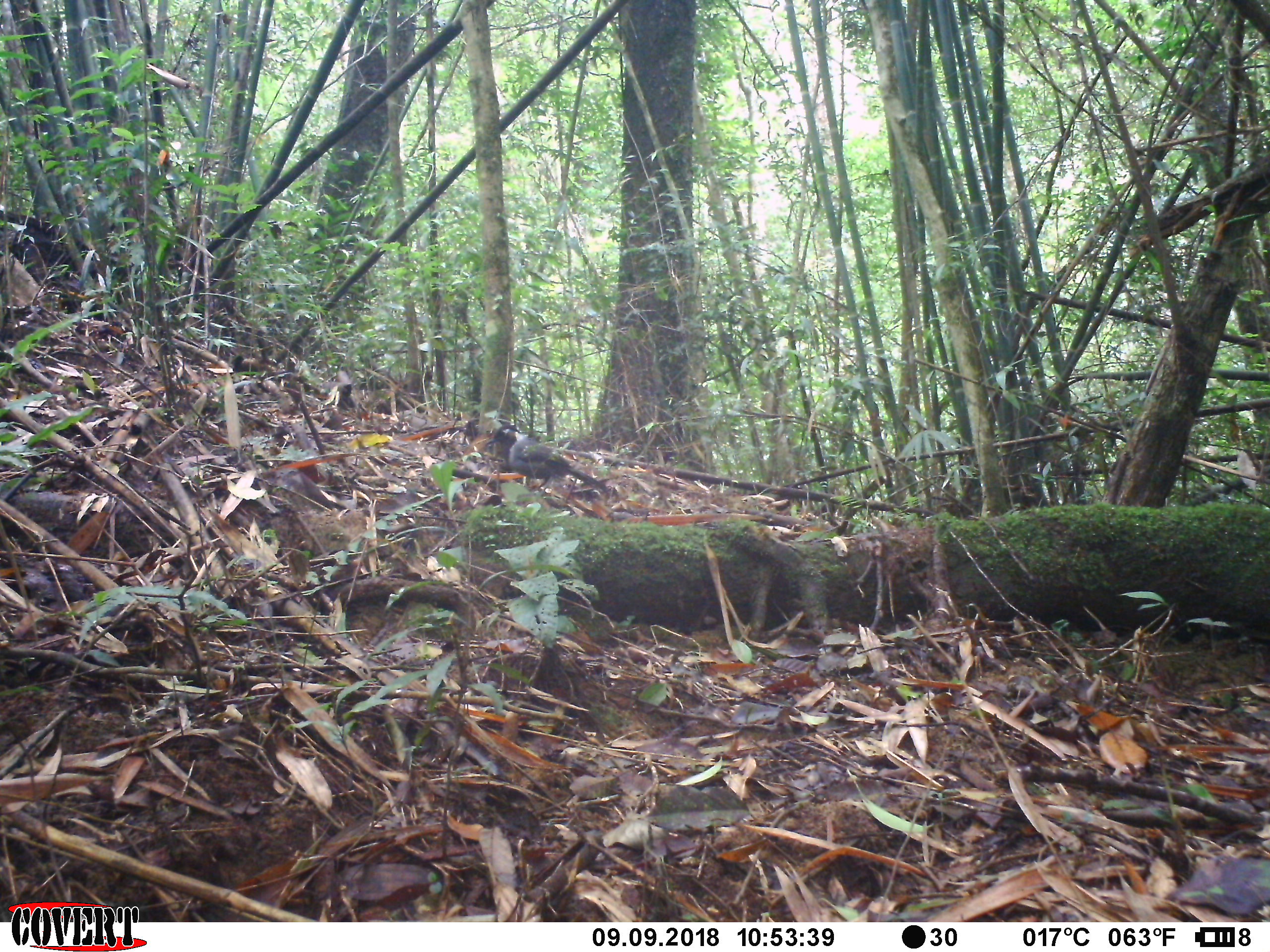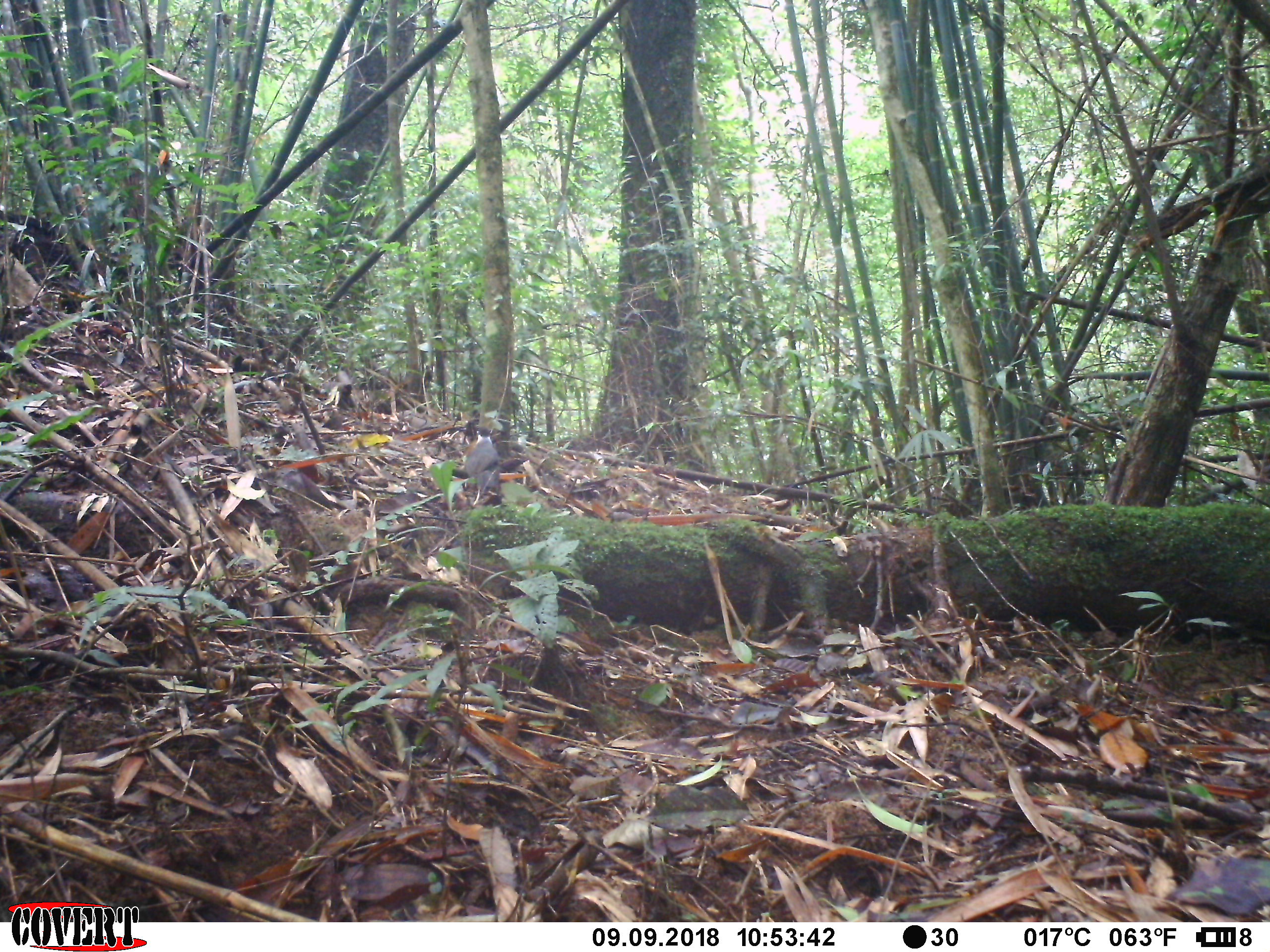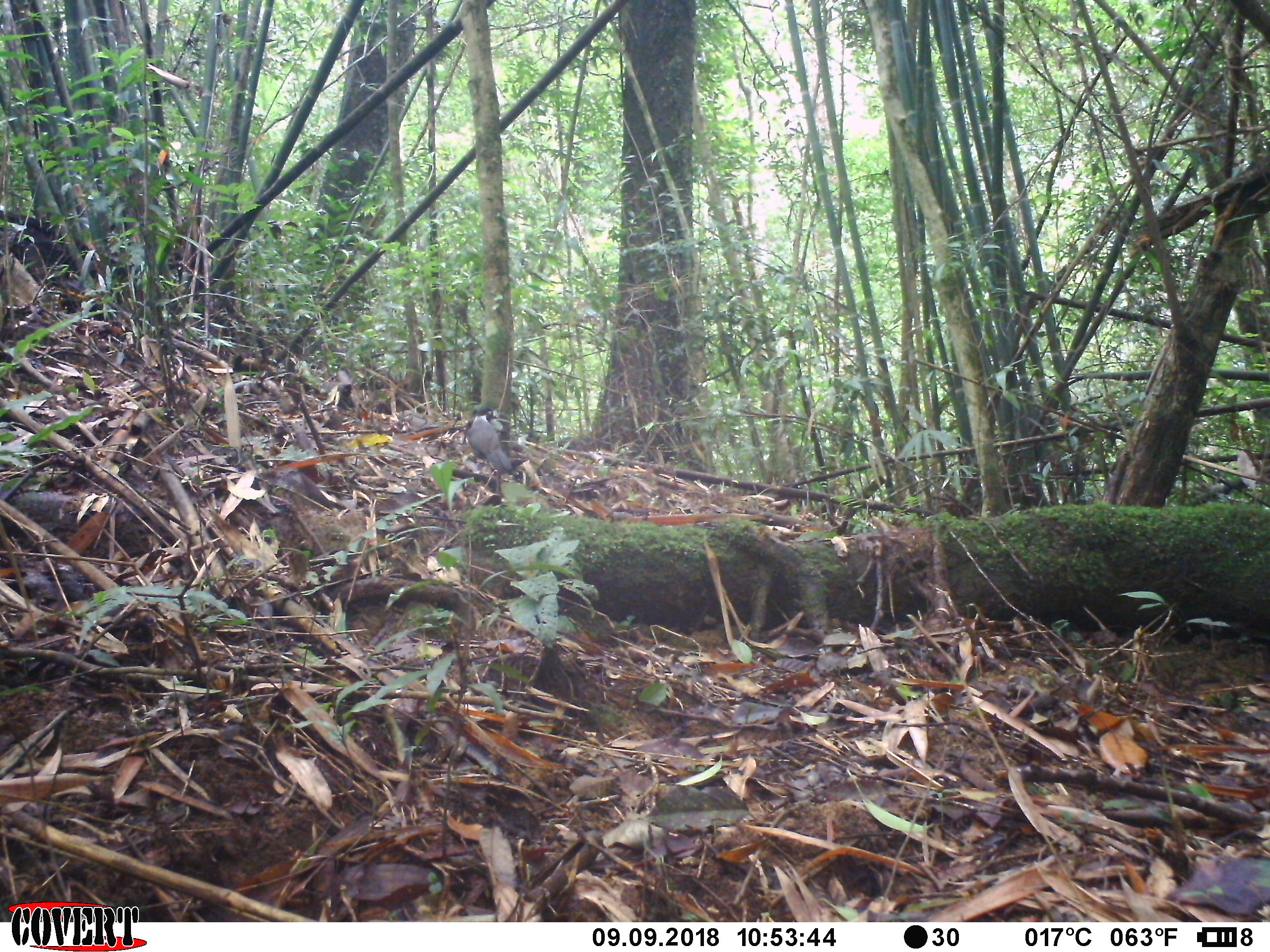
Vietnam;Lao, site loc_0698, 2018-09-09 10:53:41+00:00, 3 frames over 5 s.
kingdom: Animalia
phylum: Chordata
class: Aves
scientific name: Aves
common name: bird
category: unidentified bird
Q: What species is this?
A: Unidentified bird (bird) (Aves).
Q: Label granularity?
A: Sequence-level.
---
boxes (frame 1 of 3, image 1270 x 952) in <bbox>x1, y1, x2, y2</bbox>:
unidentified bird: <bbox>485, 423, 610, 493</bbox>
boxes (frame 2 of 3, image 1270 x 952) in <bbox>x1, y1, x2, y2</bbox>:
unidentified bird: <bbox>464, 425, 500, 499</bbox>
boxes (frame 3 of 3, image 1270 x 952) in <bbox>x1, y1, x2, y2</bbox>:
unidentified bird: <bbox>467, 408, 513, 474</bbox>